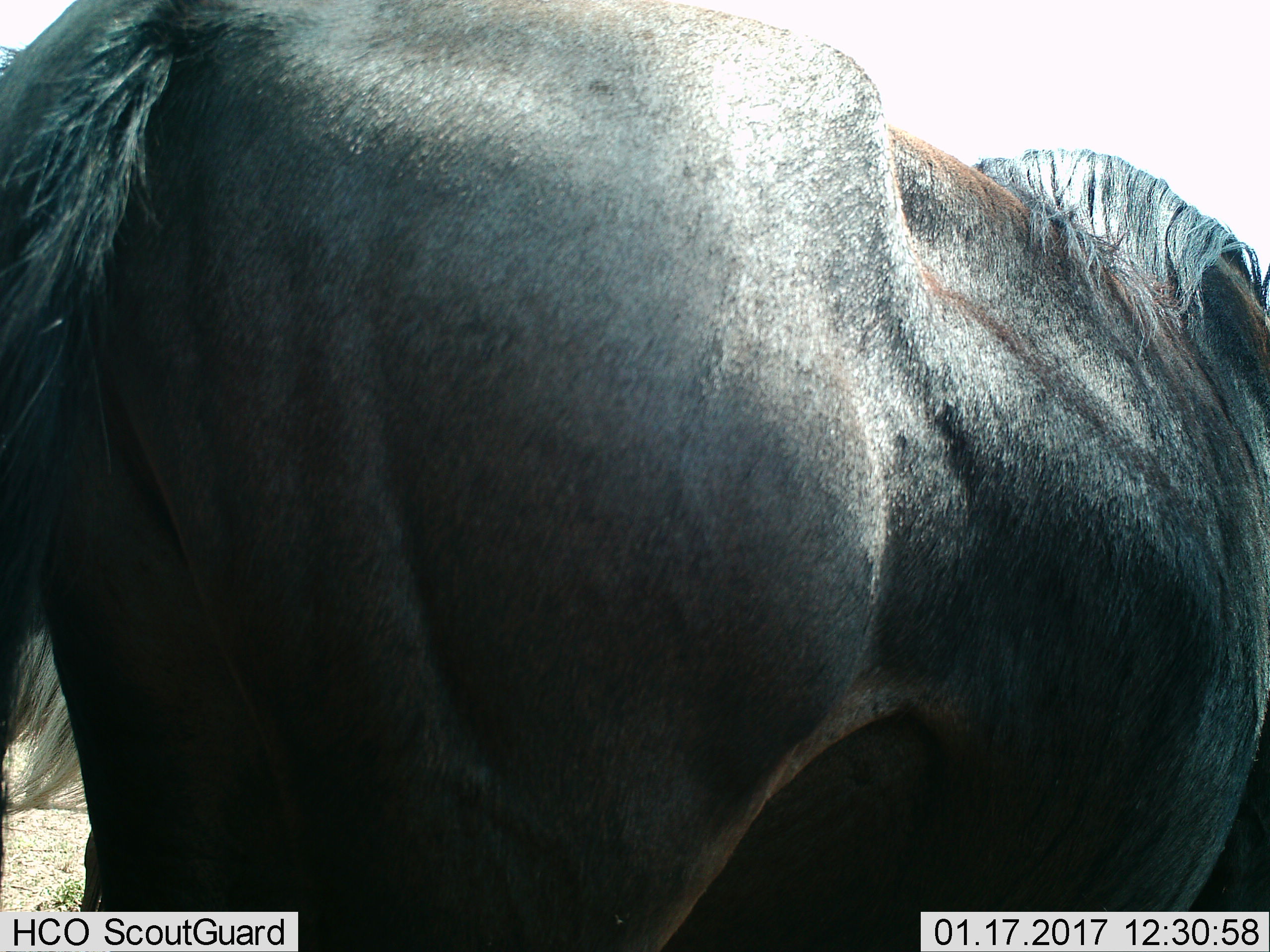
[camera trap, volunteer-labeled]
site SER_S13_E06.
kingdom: Animalia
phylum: Chordata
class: Mammalia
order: Artiodactyla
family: Bovidae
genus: Connochaetes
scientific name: Connochaetes taurinus taurinus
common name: blue wildebeest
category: wildebeestblue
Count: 1.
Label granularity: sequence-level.